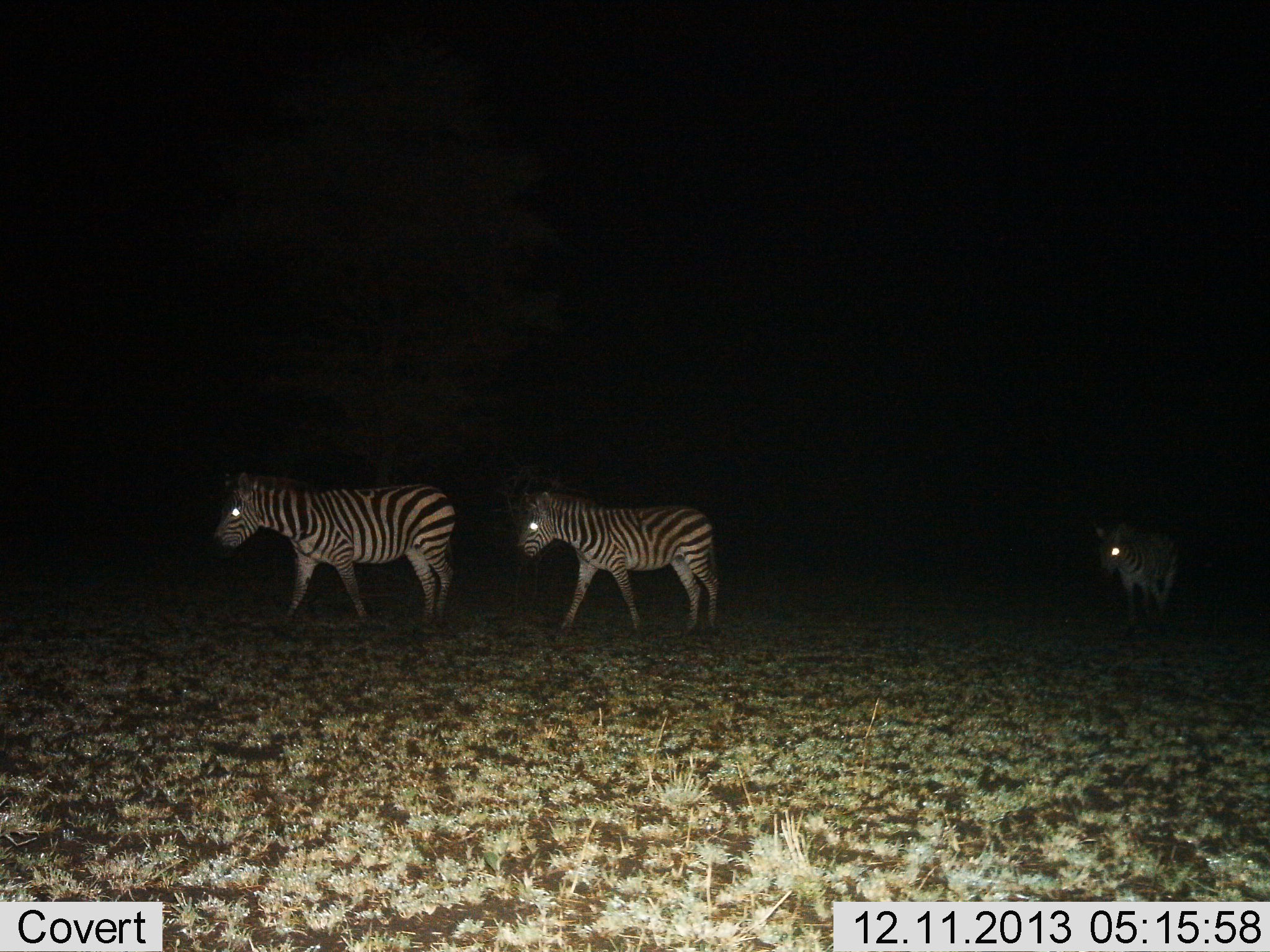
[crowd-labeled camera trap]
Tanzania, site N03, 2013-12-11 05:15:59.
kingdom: Animalia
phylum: Chordata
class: Mammalia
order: Perissodactyla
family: Equidae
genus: Equus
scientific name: Equus quagga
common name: plains zebra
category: zebra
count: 3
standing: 0%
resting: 0%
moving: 100%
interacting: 0%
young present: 50%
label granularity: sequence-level